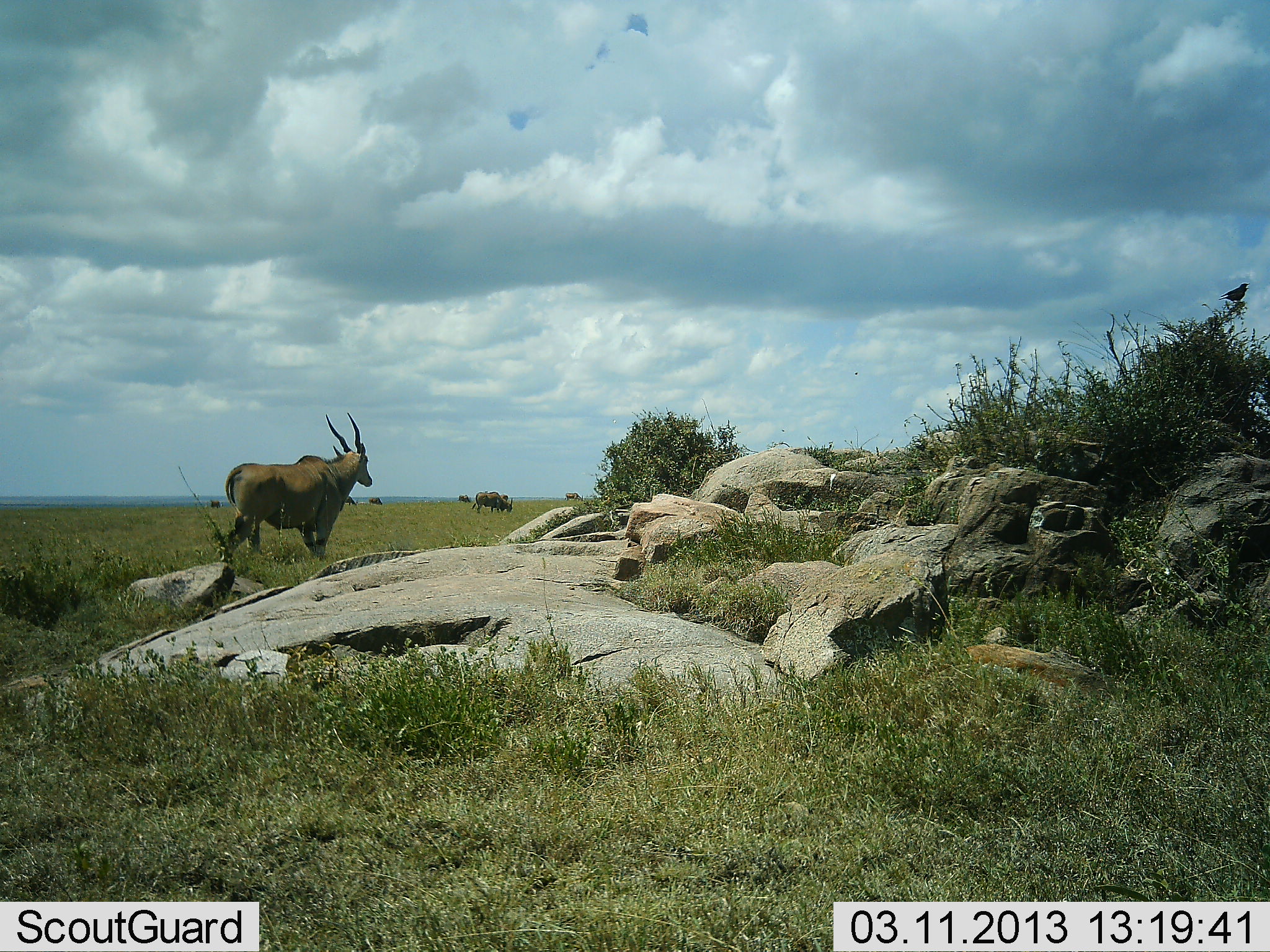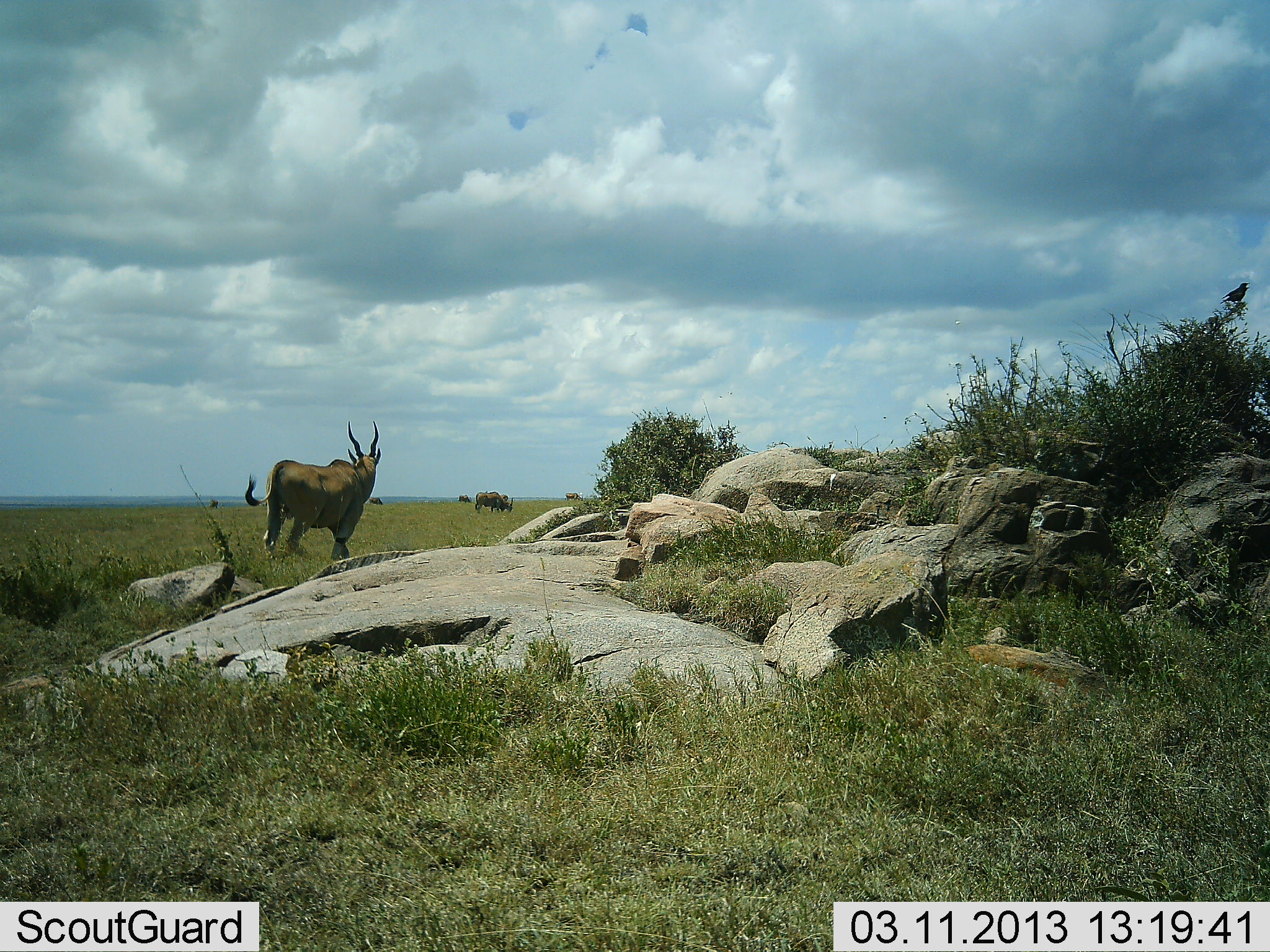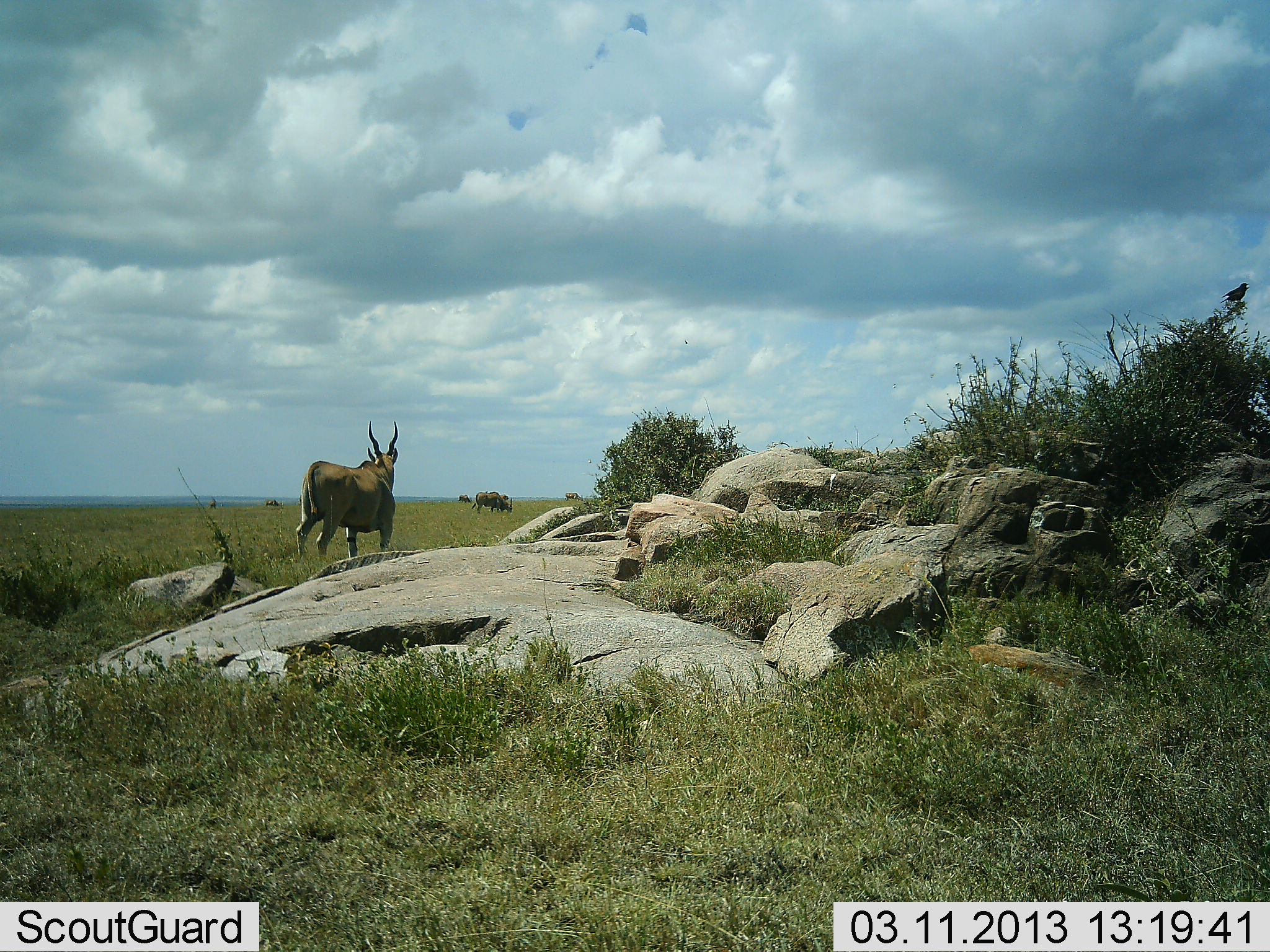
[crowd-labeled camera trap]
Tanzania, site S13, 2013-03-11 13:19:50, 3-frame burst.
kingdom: Animalia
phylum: Chordata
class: Mammalia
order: Artiodactyla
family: Bovidae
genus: Tragelaphus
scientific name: Tragelaphus oryx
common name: eland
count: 1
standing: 32%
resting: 0%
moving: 81%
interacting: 0%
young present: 0%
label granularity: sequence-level